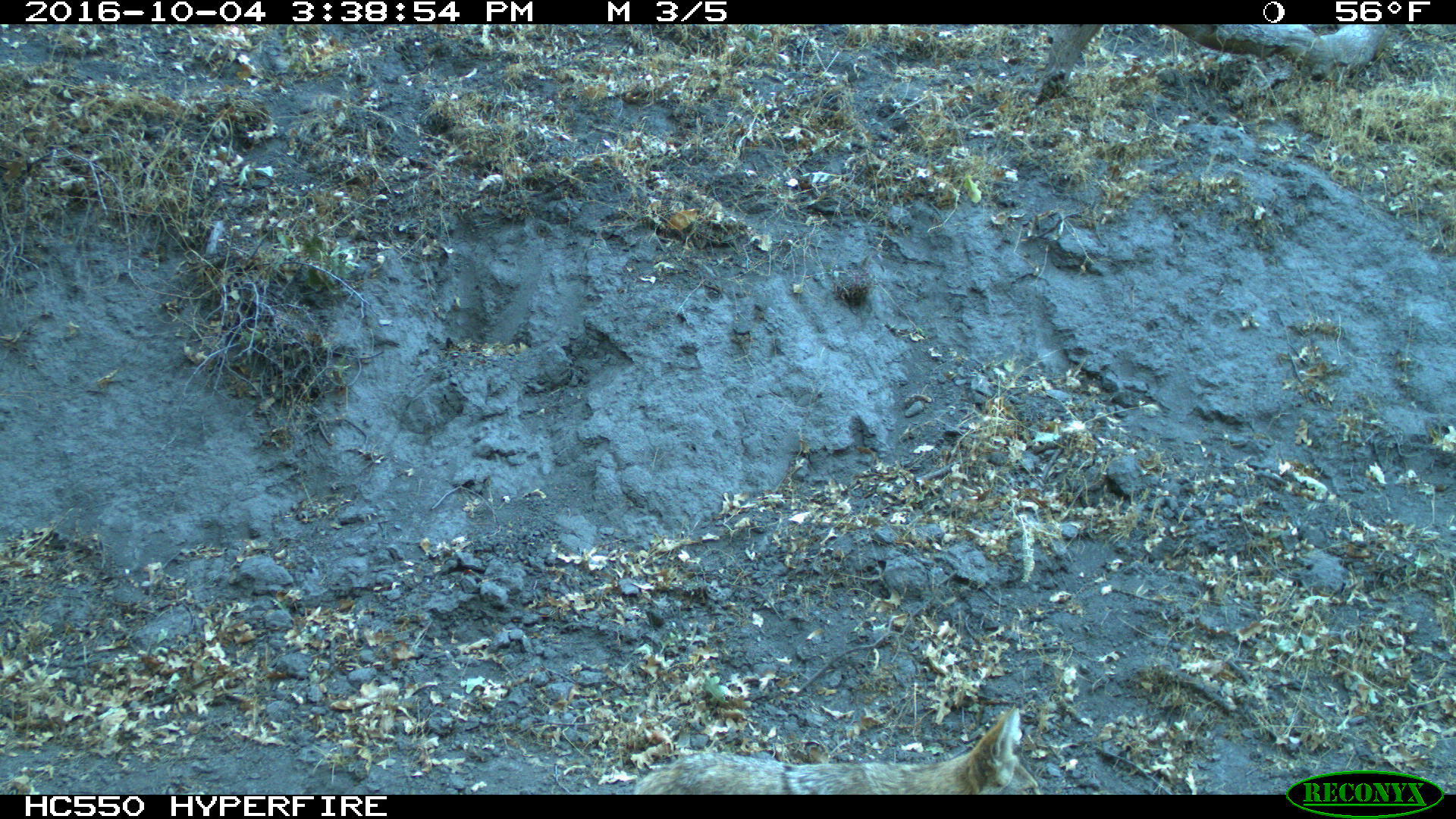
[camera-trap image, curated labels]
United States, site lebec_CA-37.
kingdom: Animalia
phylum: Chordata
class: Mammalia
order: Carnivora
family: Canidae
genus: Canis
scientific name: Canis latrans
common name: coyote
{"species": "Canis latrans (coyote)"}